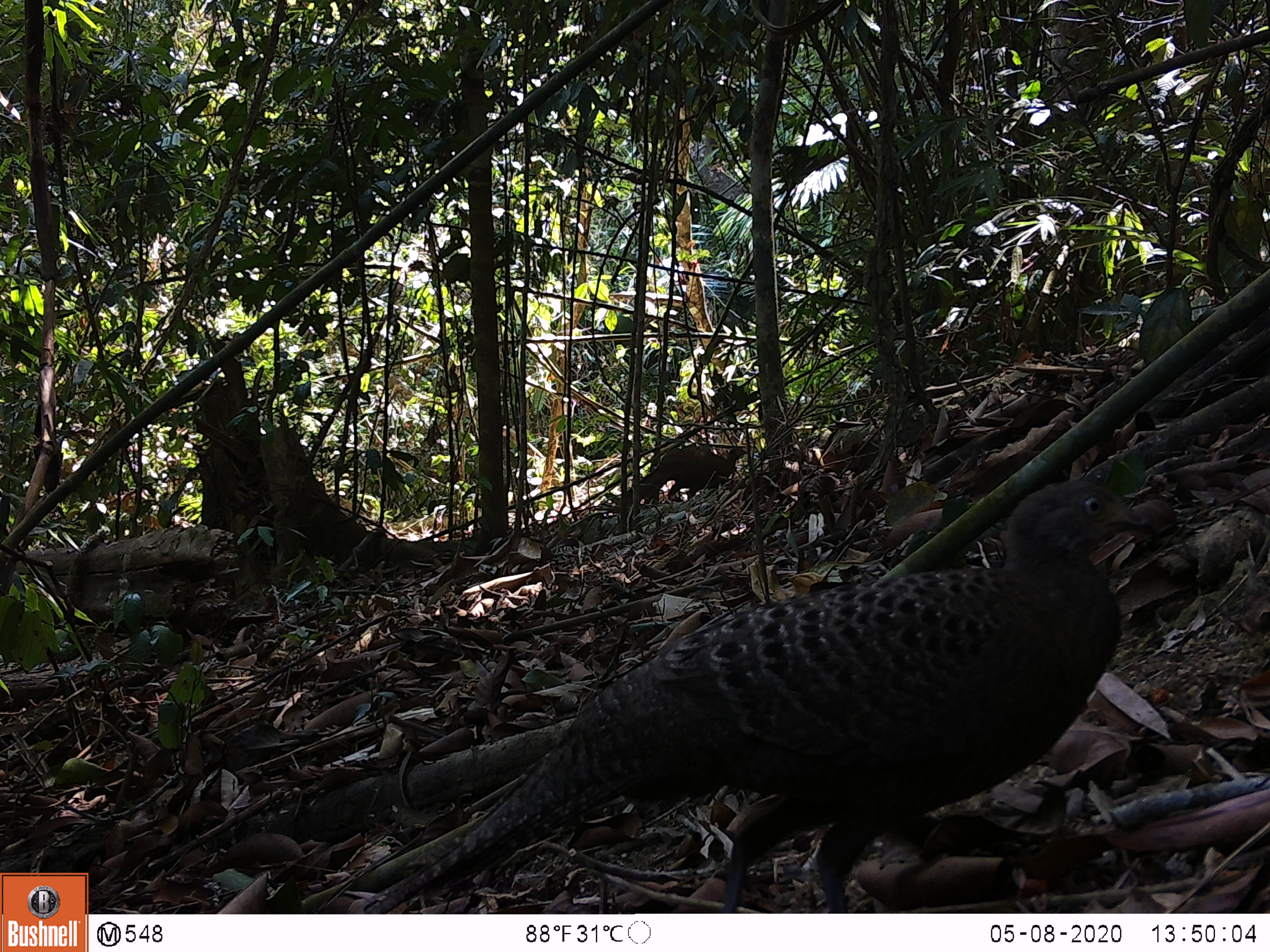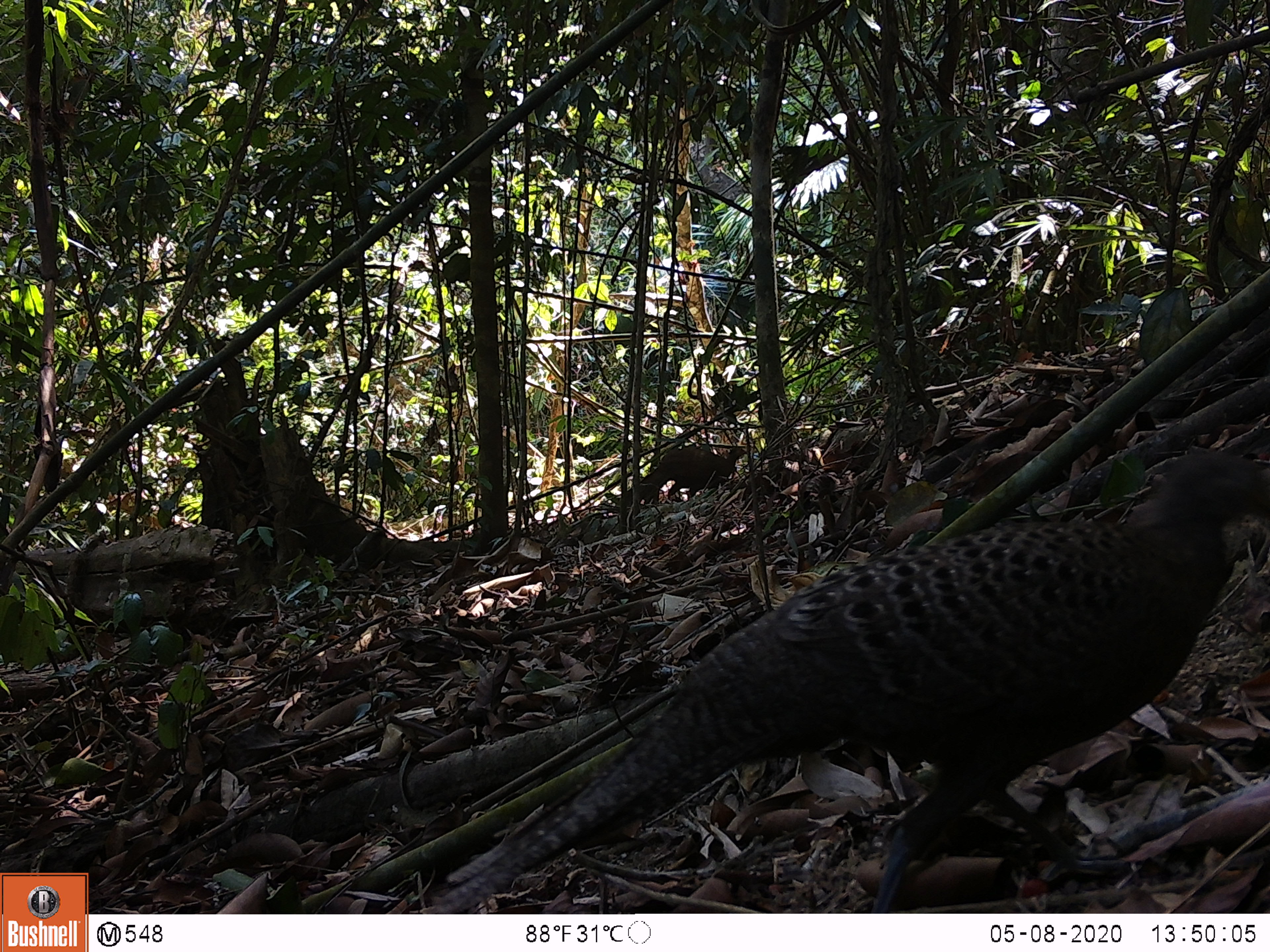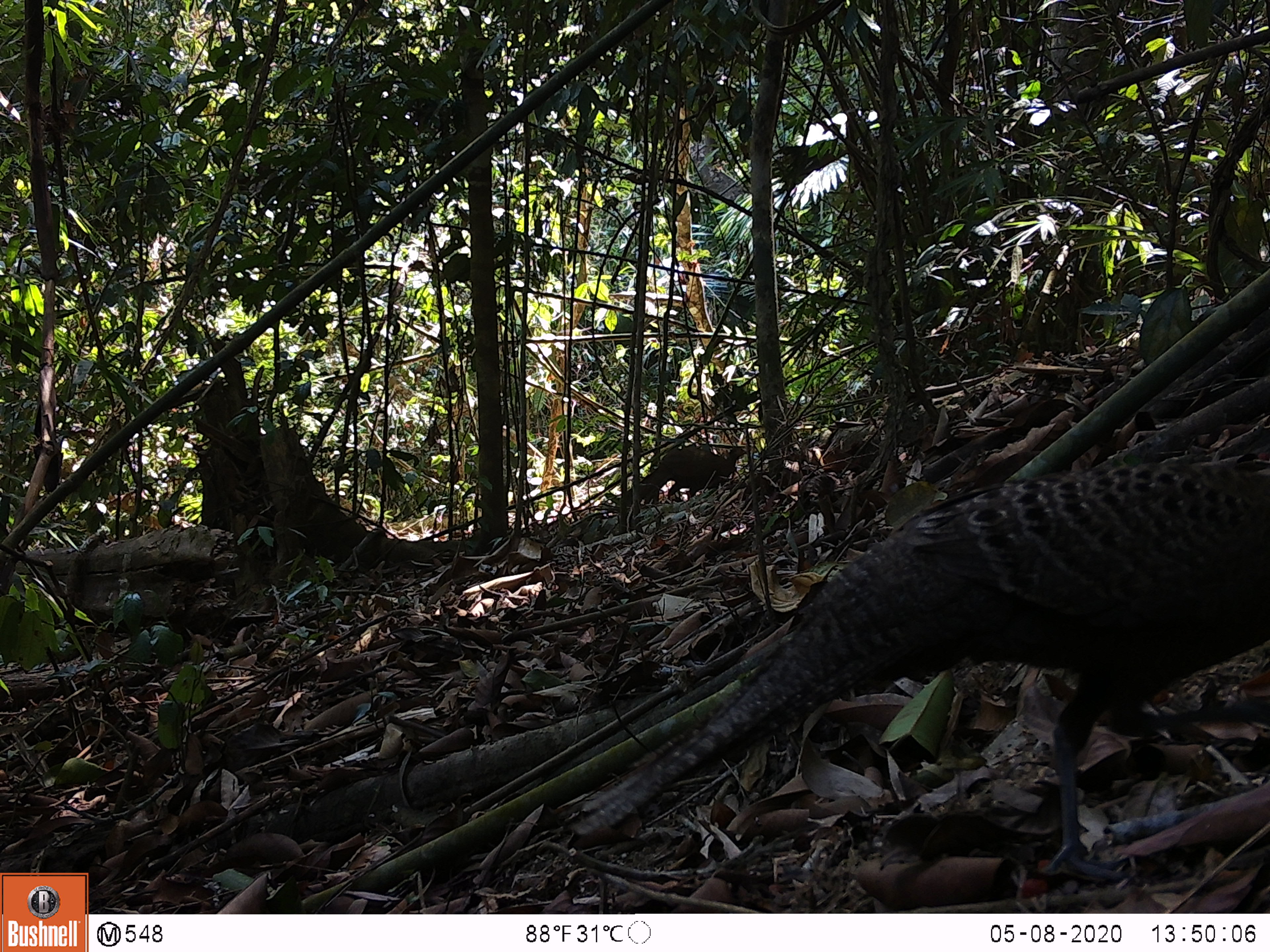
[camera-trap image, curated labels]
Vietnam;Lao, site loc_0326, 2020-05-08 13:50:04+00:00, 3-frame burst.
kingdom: Animalia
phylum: Chordata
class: Aves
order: Galliformes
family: Phasianidae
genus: Polyplectron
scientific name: Polyplectron bicalcaratum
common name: gray peacock-pheasant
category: grey peacock pheasant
Grey peacock pheasant (gray peacock-pheasant) (Polyplectron bicalcaratum). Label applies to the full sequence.